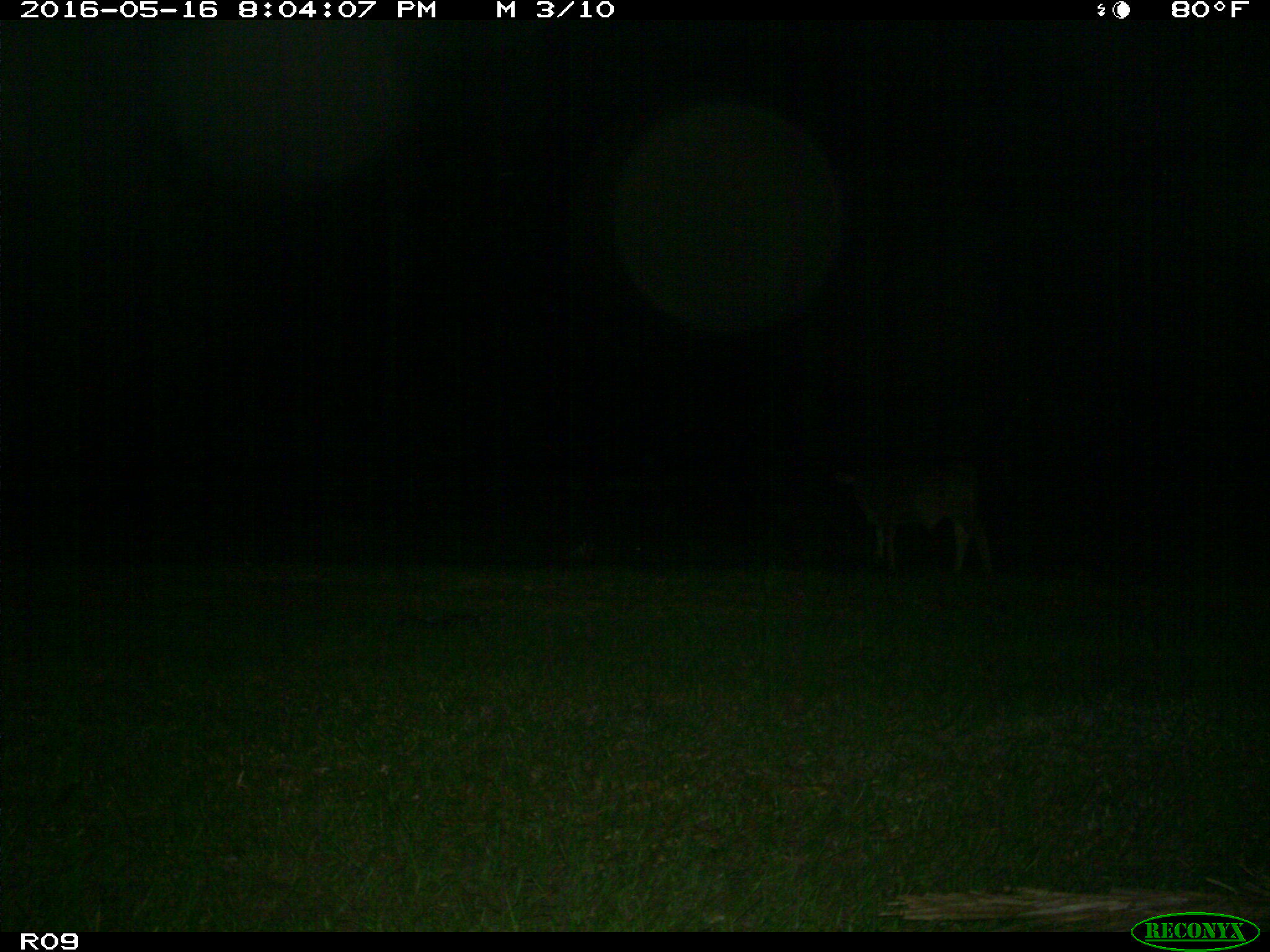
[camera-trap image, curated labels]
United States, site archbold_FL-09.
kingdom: Animalia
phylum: Chordata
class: Mammalia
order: Artiodactyla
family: Bovidae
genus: Bos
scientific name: Bos taurus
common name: domestic cow